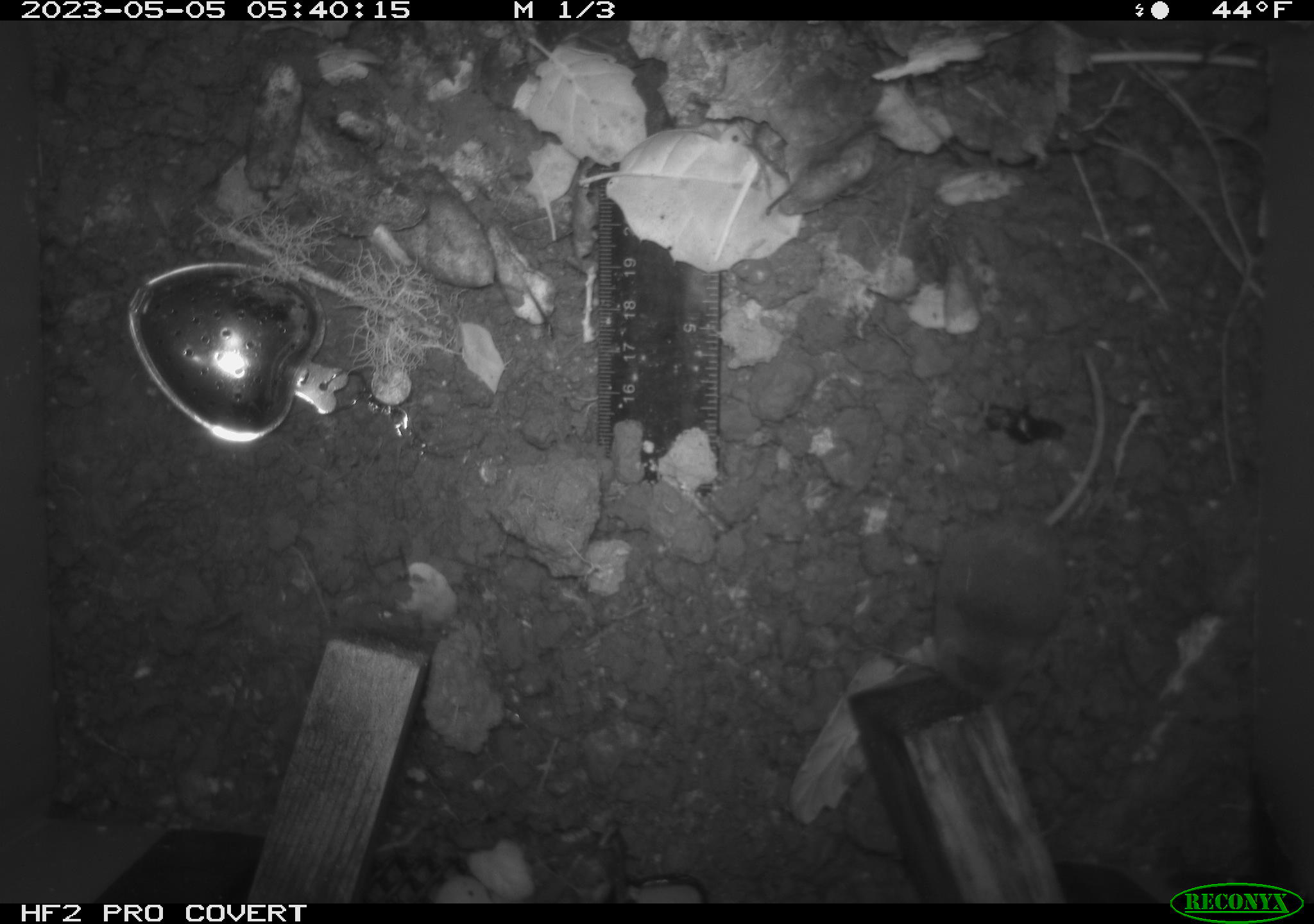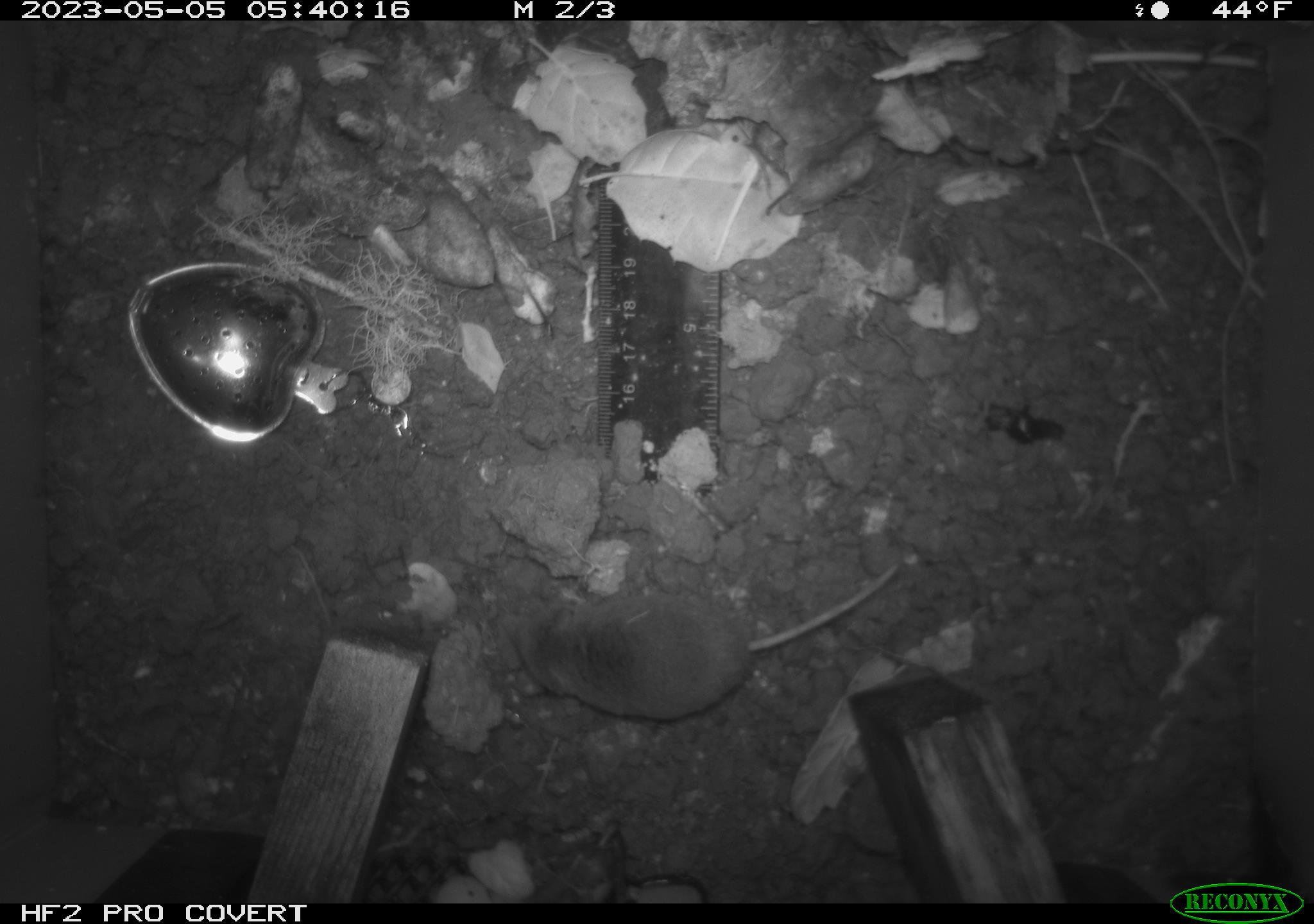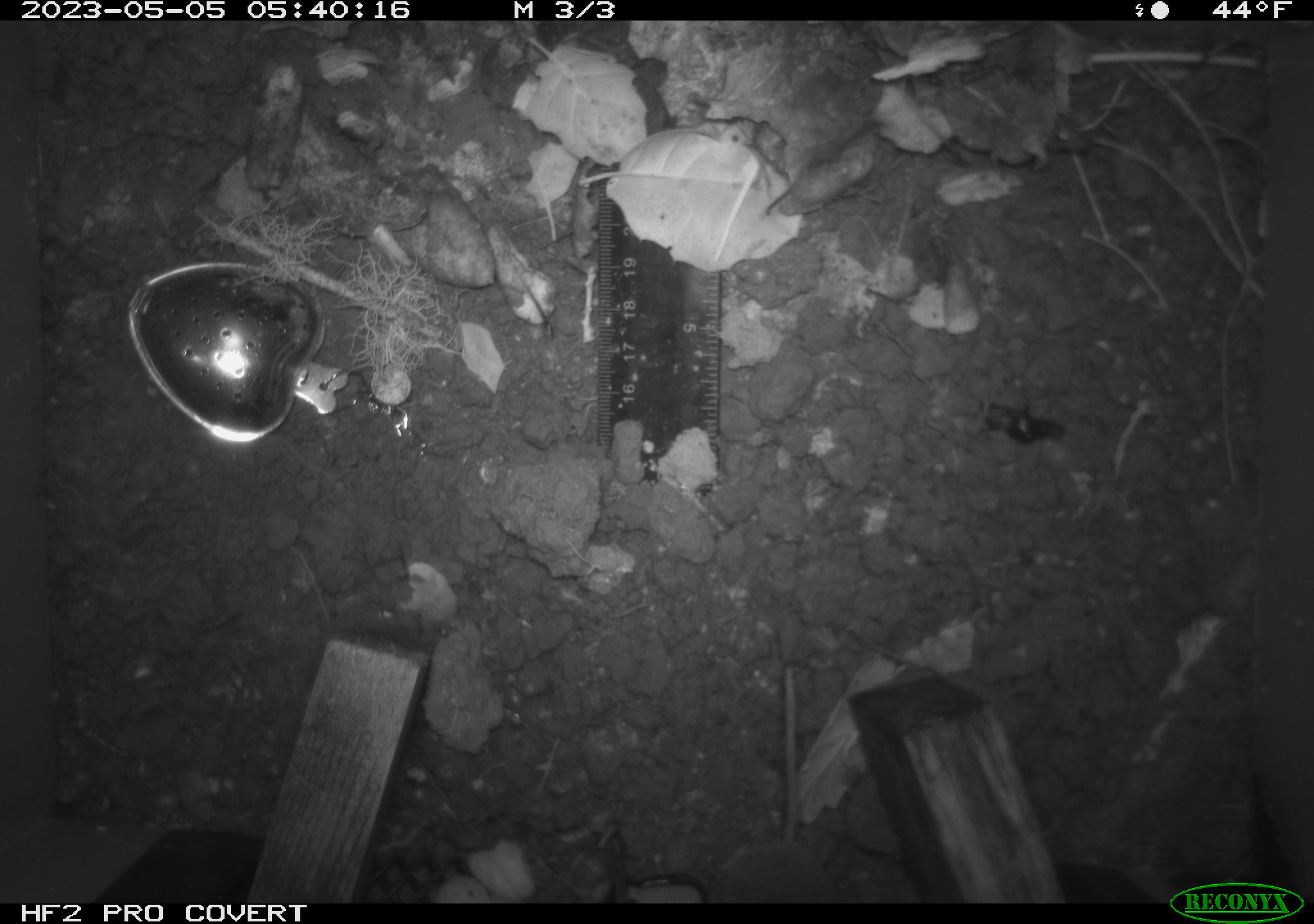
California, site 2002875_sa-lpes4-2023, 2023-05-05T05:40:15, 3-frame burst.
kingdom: Animalia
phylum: Chordata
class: Mammalia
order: Eulipotyphla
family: Soricidae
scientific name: Soricidae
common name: shrews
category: soricidae family